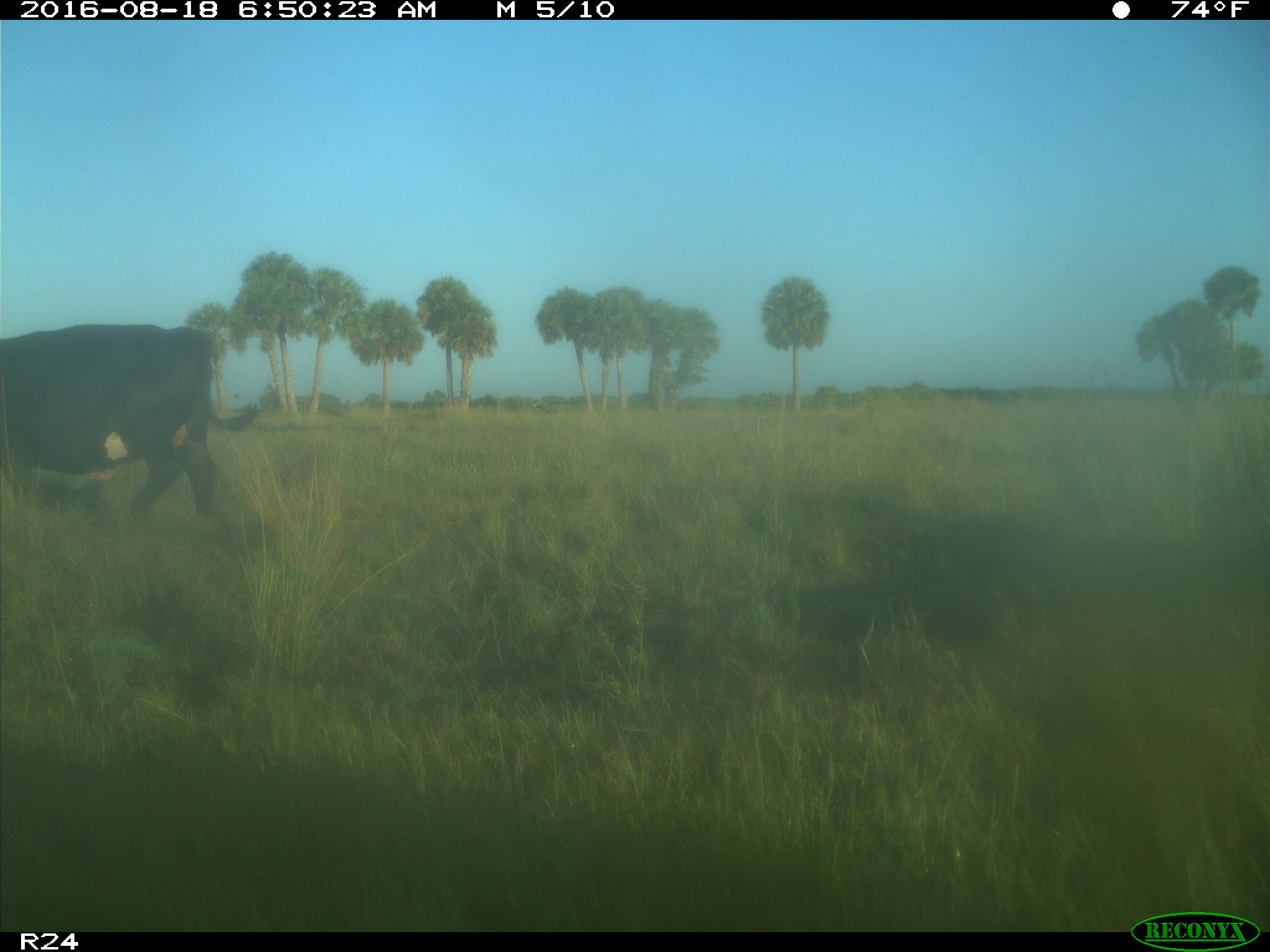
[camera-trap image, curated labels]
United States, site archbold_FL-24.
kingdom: Animalia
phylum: Chordata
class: Mammalia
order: Artiodactyla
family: Bovidae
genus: Bos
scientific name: Bos taurus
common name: domestic cow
Bos taurus (domestic cow).